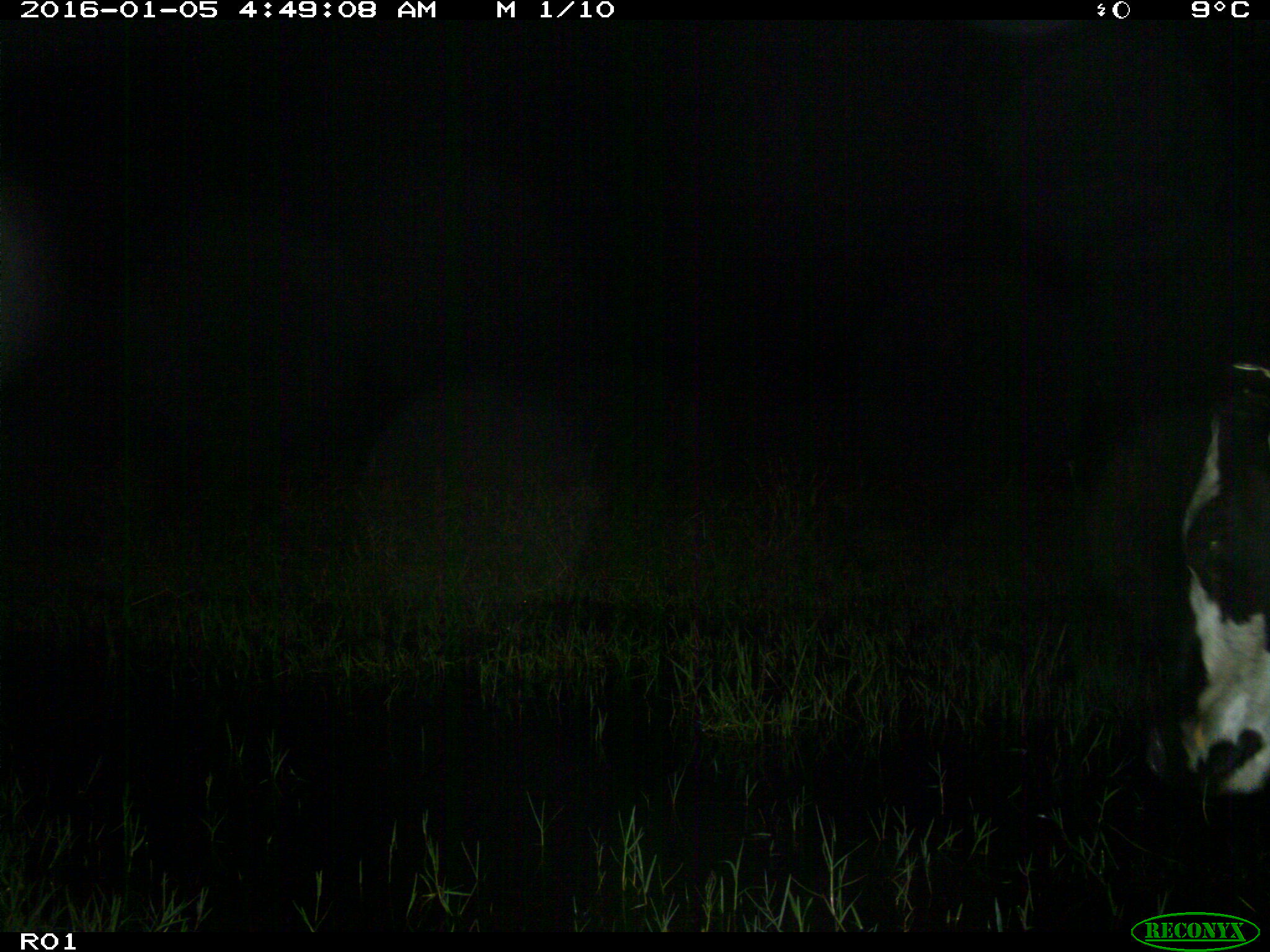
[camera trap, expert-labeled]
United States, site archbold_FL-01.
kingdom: Animalia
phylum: Chordata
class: Mammalia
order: Artiodactyla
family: Bovidae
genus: Bos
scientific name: Bos taurus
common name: domestic cow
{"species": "Bos taurus (domestic cow)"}